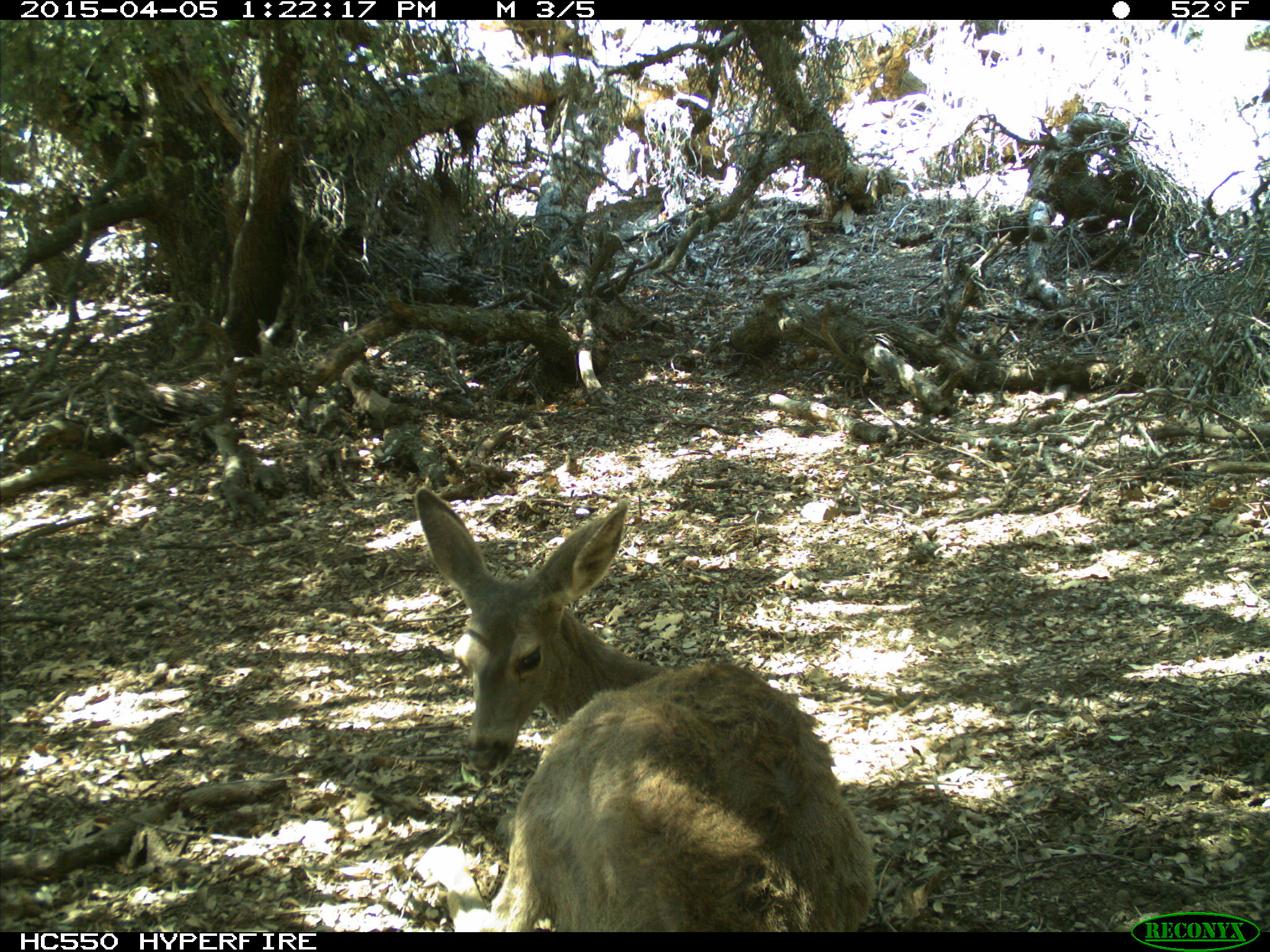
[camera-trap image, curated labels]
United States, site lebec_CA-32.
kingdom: Animalia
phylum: Chordata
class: Mammalia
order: Artiodactyla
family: Cervidae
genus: Odocoileus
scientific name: Odocoileus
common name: deer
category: unidentified deer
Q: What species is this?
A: Unidentified deer (deer) (Odocoileus).